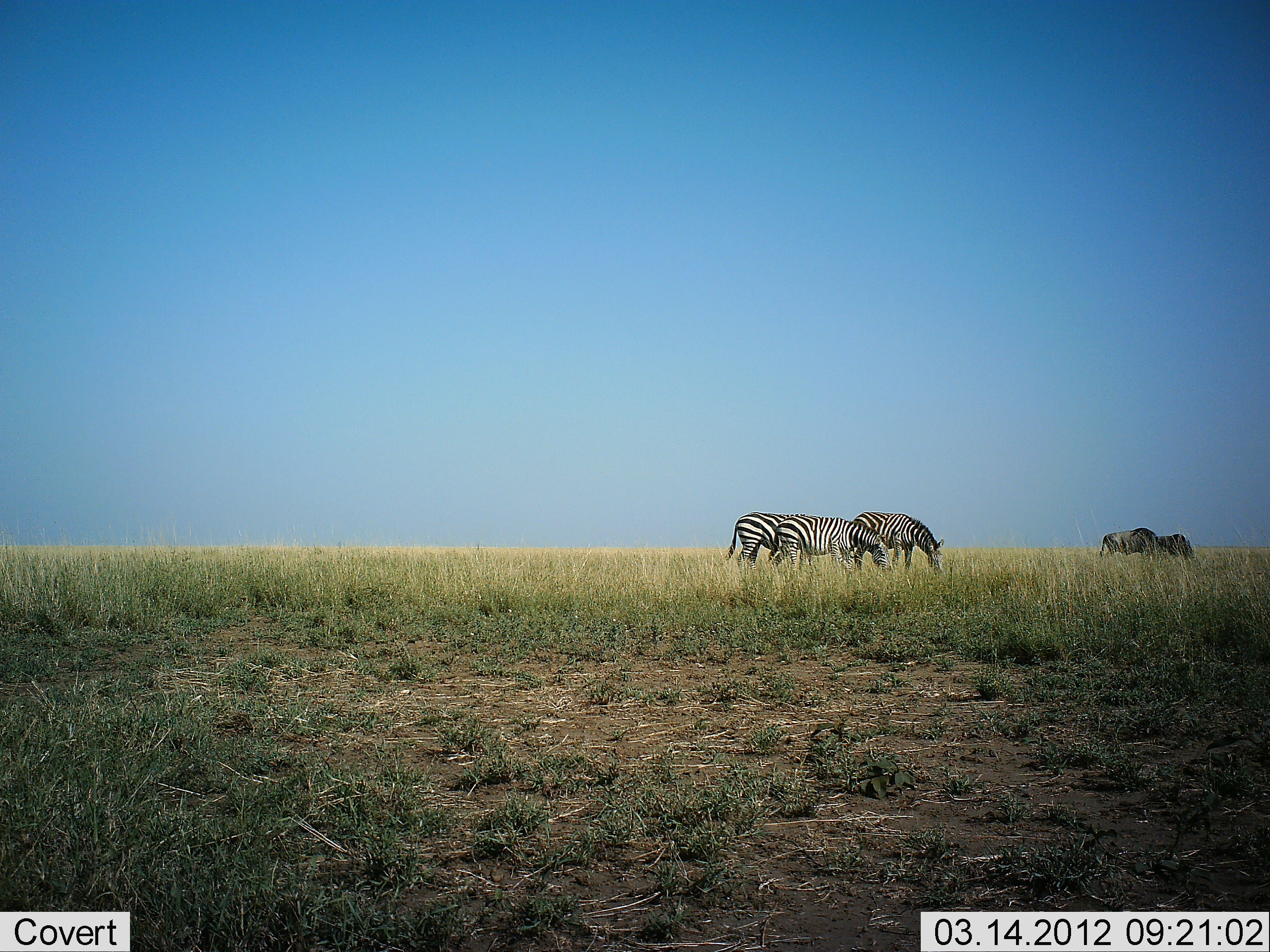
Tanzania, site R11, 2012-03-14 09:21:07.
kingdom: Animalia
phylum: Chordata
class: Mammalia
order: Perissodactyla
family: Equidae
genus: Equus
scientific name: Equus quagga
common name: plains zebra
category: zebra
Zebra (plains zebra) (Equus quagga), count 5. Behavior (volunteer vote fractions): standing 38%, resting 0%, moving 6%, interacting 0%. Young present (vote fraction): 0%. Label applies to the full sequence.